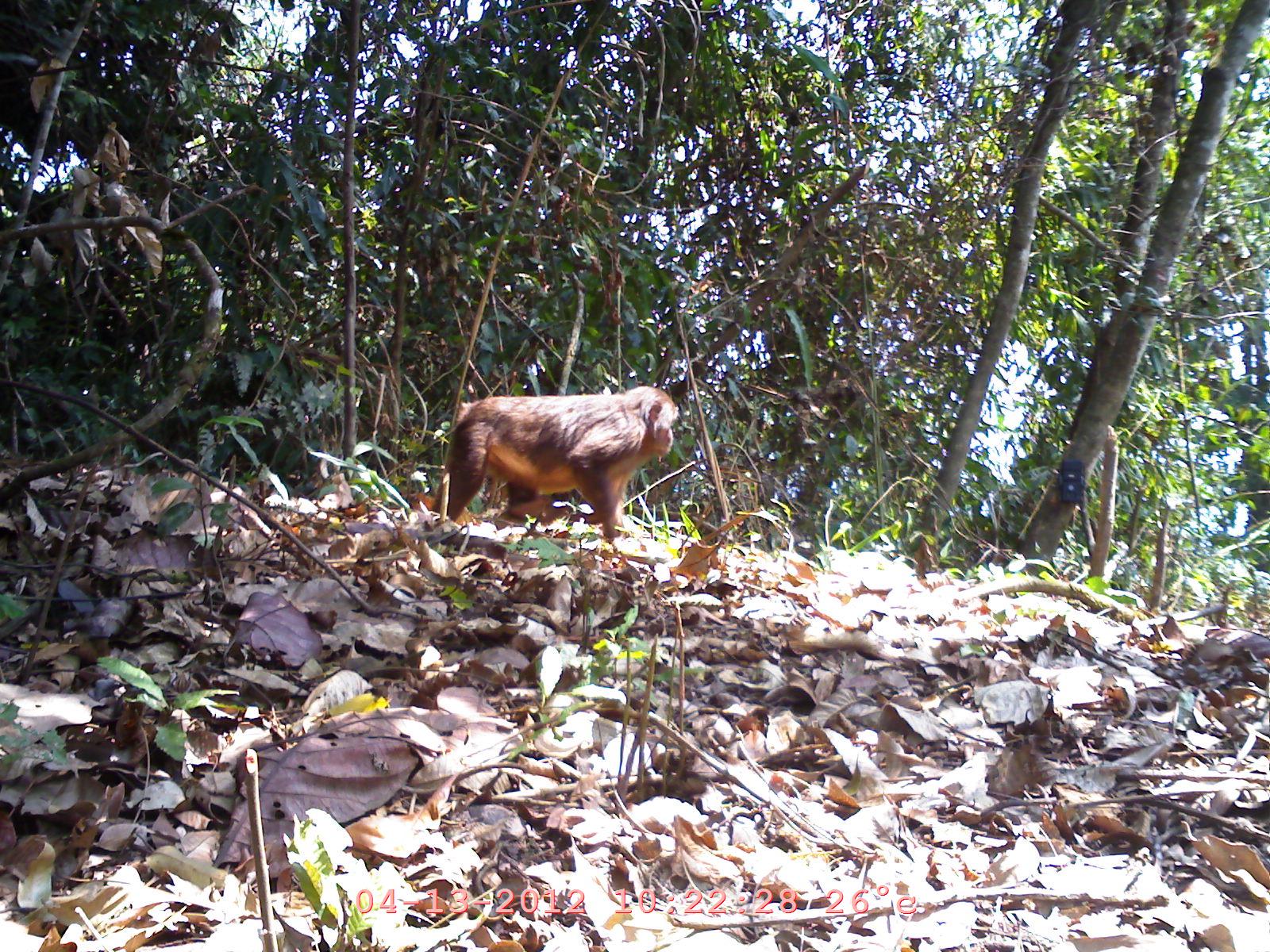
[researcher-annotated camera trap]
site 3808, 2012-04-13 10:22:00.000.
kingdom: Animalia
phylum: Chordata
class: Mammalia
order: Primates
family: Cercopithecidae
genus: Macaca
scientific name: Macaca arctoides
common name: stump-tailed macaque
Macaca arctoides (stump-tailed macaque), count 1.